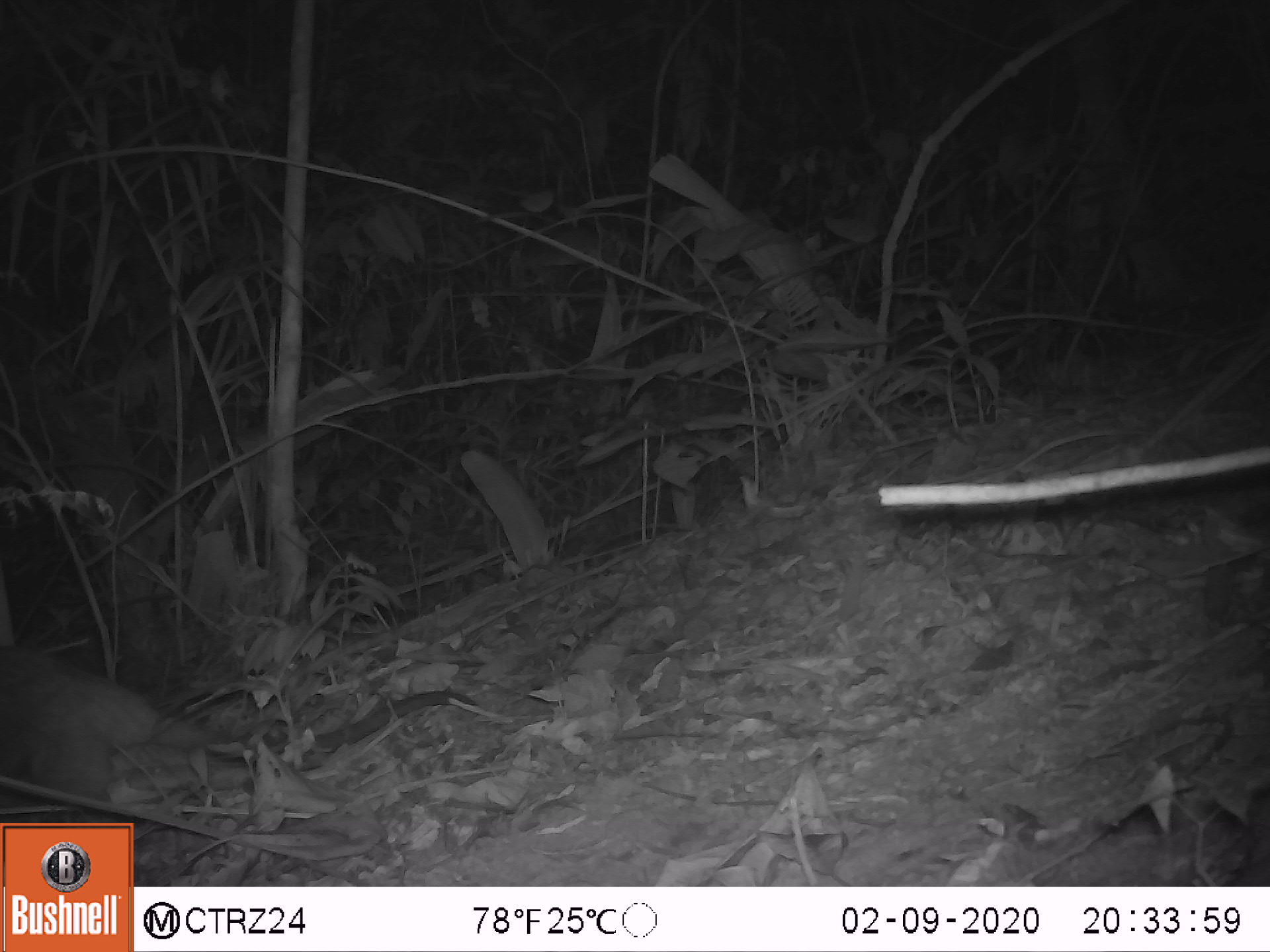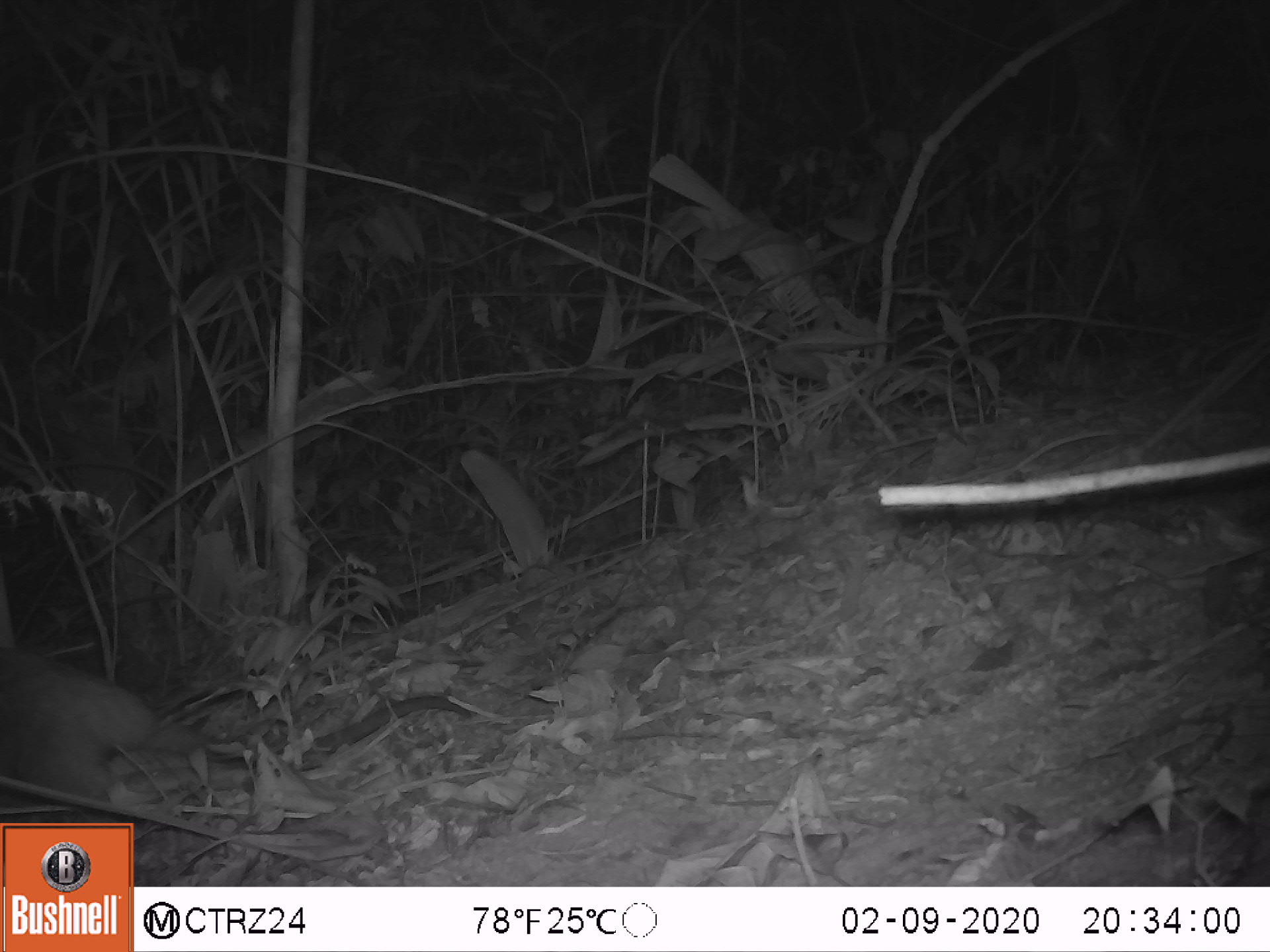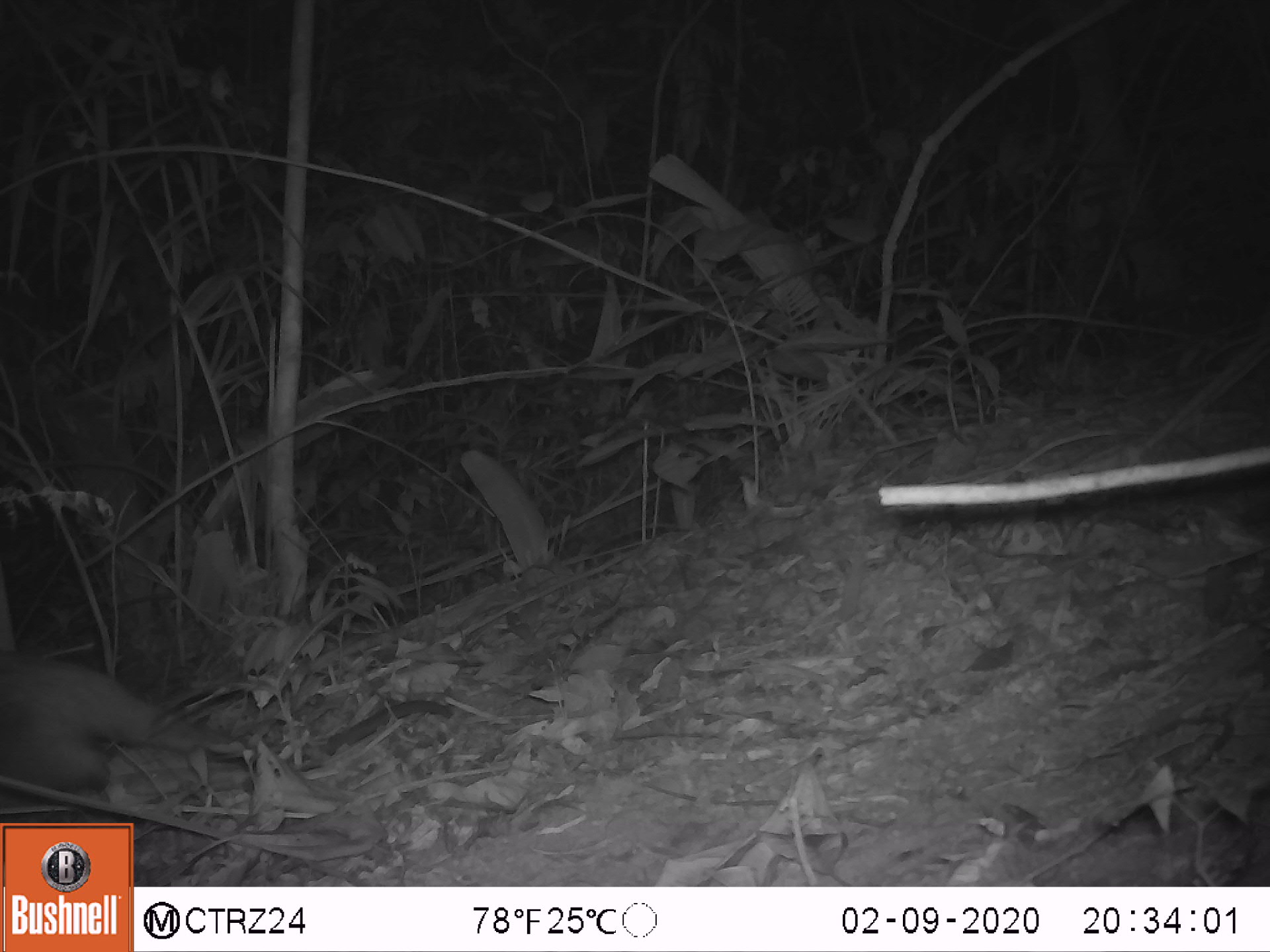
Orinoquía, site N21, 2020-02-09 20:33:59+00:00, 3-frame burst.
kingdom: Animalia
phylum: Chordata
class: Mammalia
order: Pilosa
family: Myrmecophagidae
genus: Tamandua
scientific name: Tamandua tetradactyla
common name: southern tamandua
Southern tamandua (Tamandua tetradactyla).